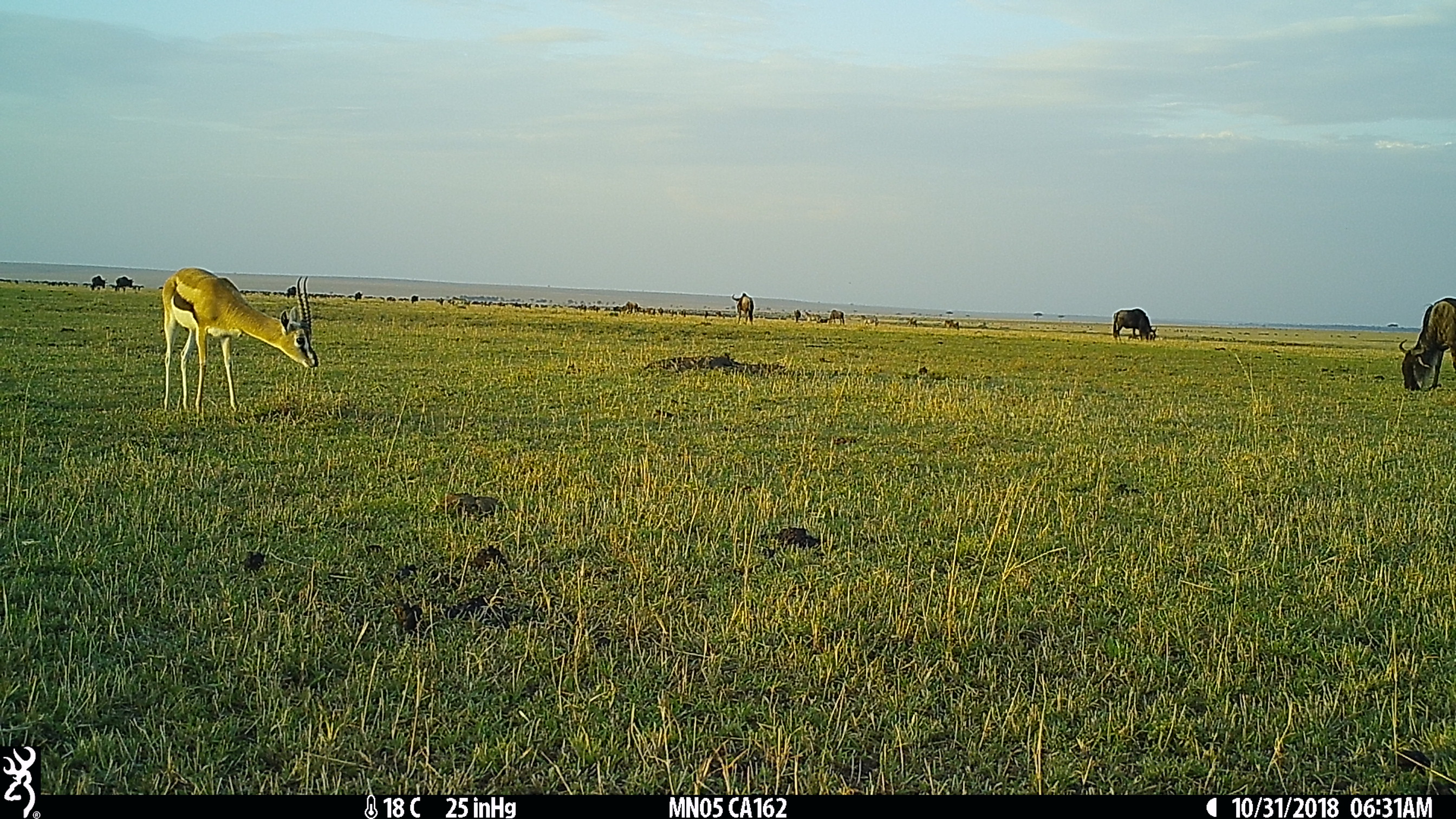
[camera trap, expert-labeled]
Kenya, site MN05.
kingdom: Animalia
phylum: Chordata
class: Mammalia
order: Artiodactyla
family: Bovidae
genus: Connochaetes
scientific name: Connochaetes taurinus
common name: blue wildebeest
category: wildebeest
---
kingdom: Animalia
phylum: Chordata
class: Mammalia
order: Artiodactyla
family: Bovidae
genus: Eudorcas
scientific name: Eudorcas thomsonii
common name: thomon's gazelle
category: gazelle thomsons